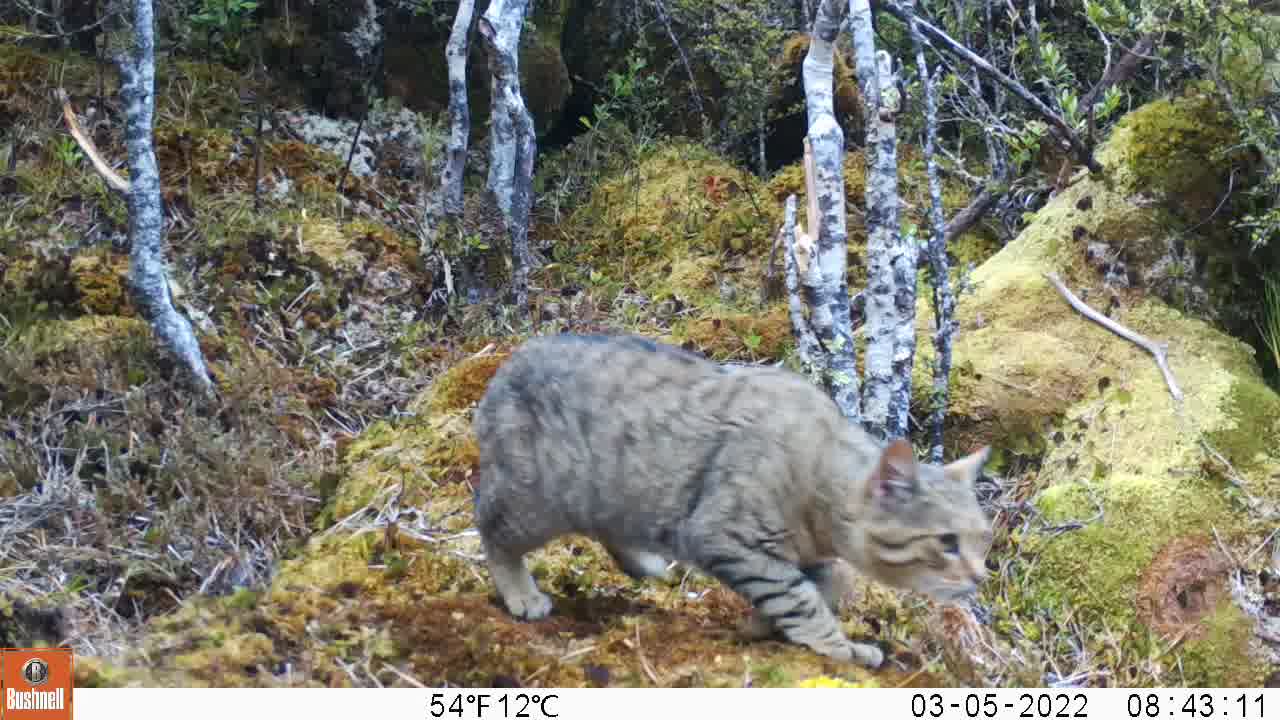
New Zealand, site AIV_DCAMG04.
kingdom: Animalia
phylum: Chordata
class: Mammalia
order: Carnivora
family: Felidae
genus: Felis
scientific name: Felis catus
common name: domestic cat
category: cat